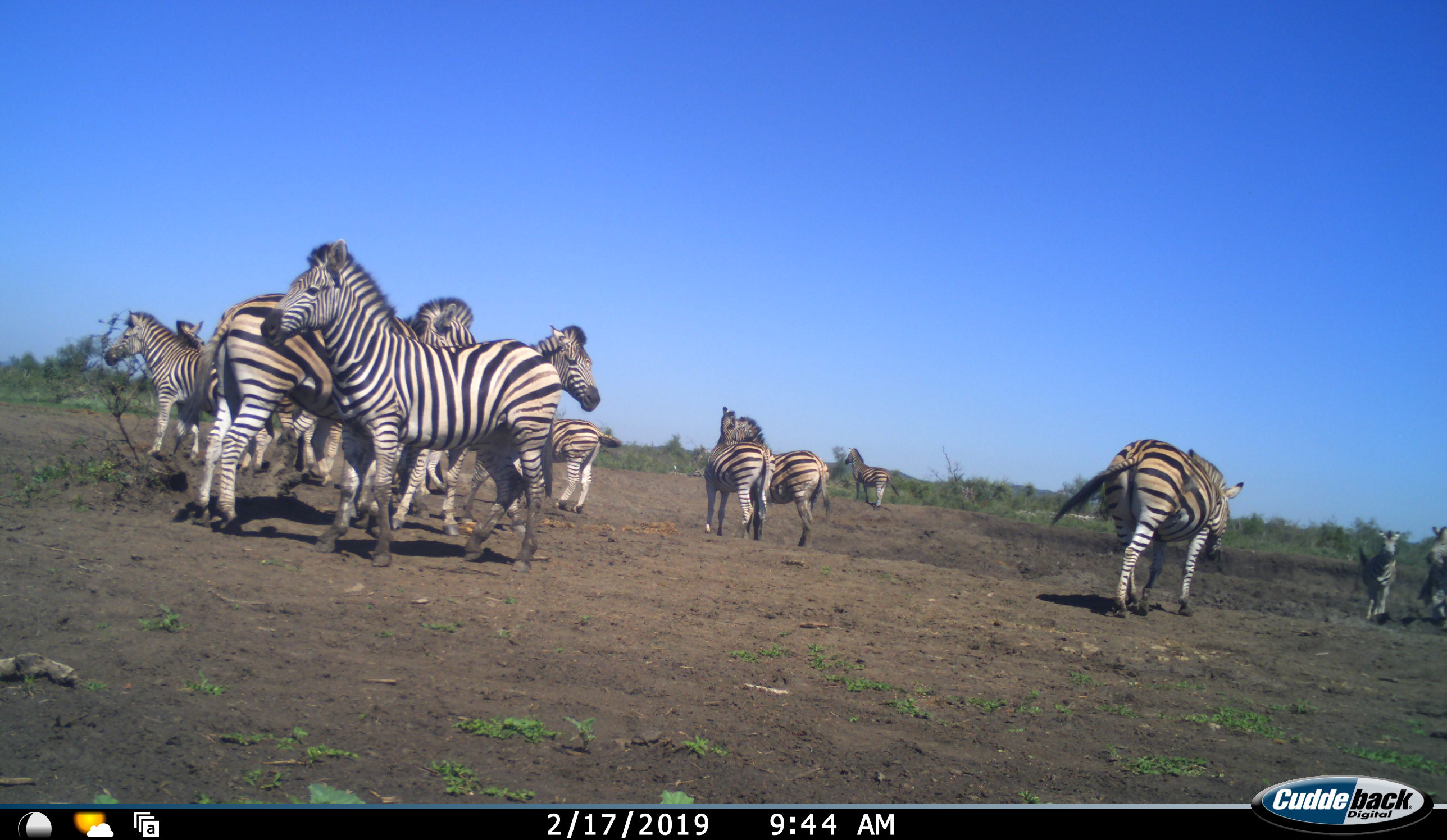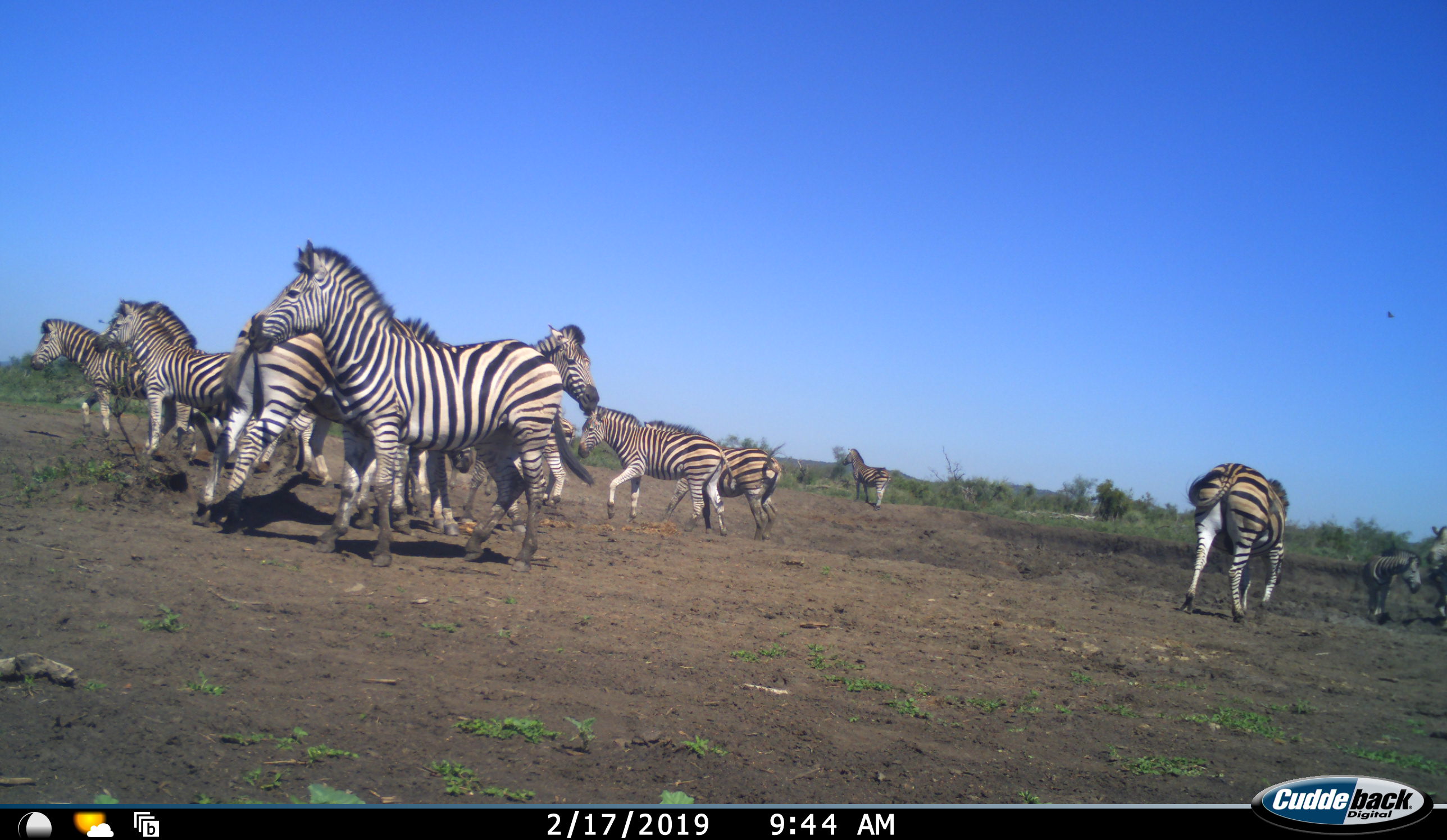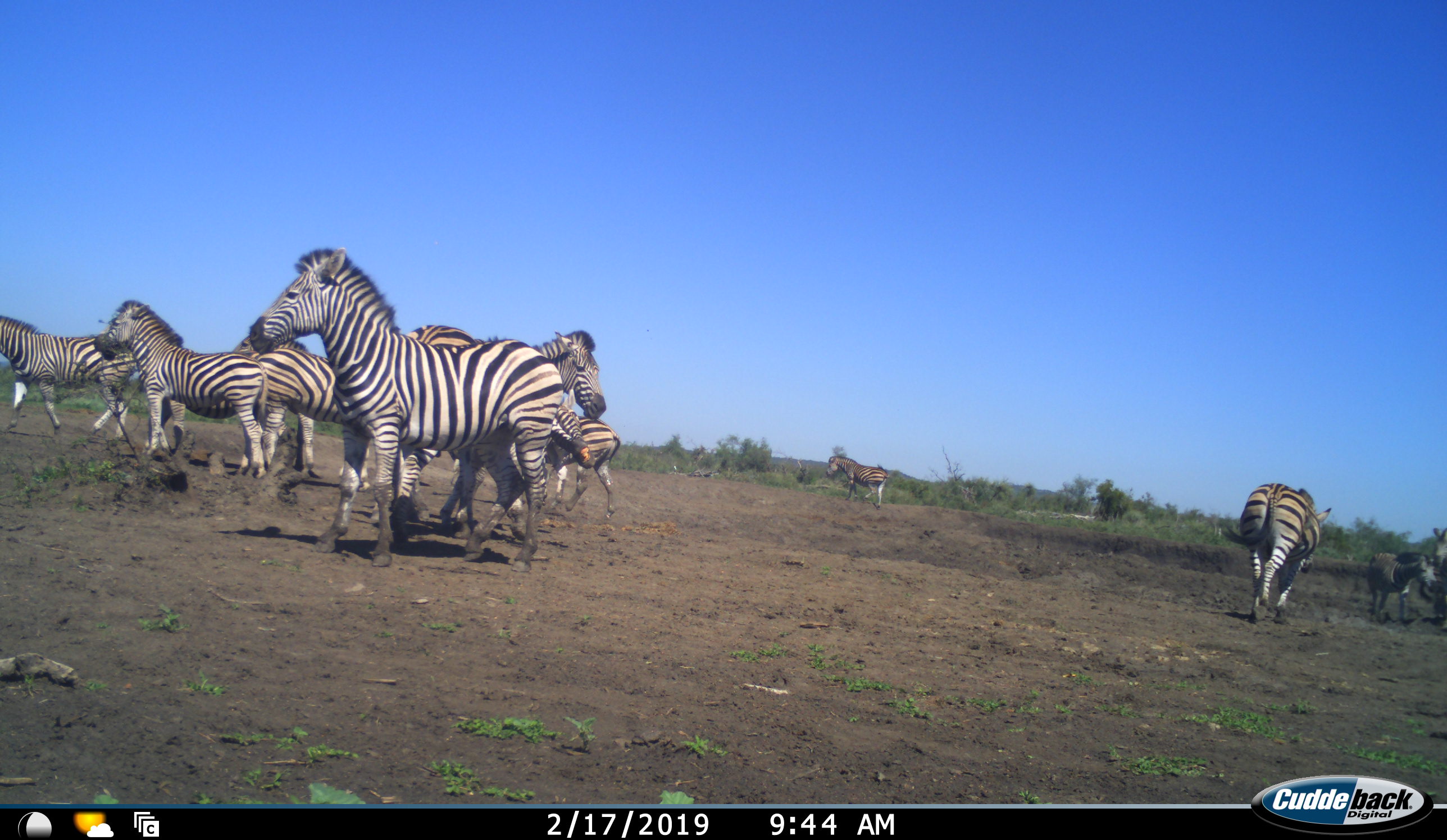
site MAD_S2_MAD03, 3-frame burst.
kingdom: Animalia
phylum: Chordata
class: Mammalia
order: Perissodactyla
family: Equidae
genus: Equus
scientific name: Equus quagga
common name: plains zebra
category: zebraplains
Zebraplains (plains zebra) (Equus quagga), count 11-50. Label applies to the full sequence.